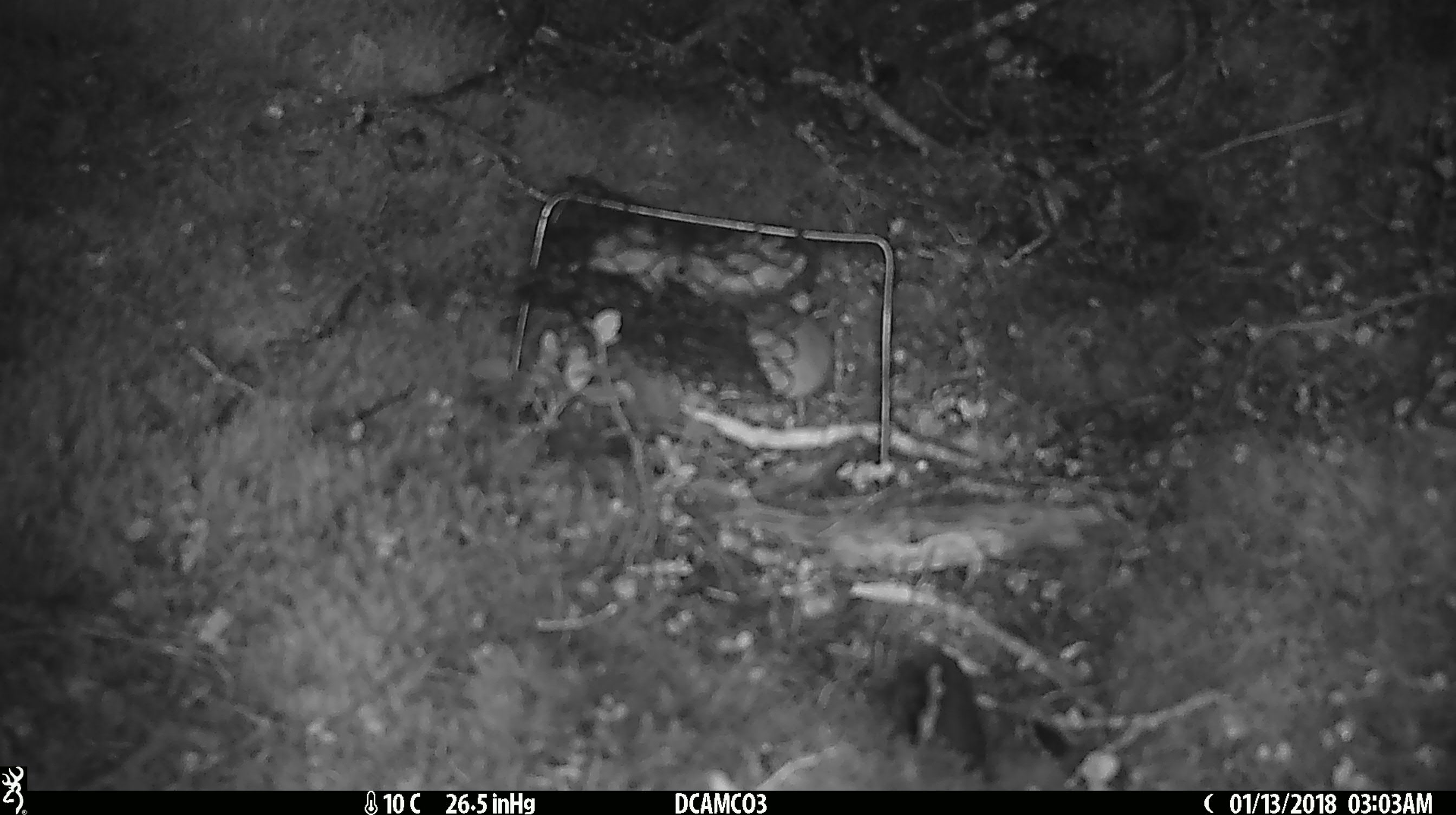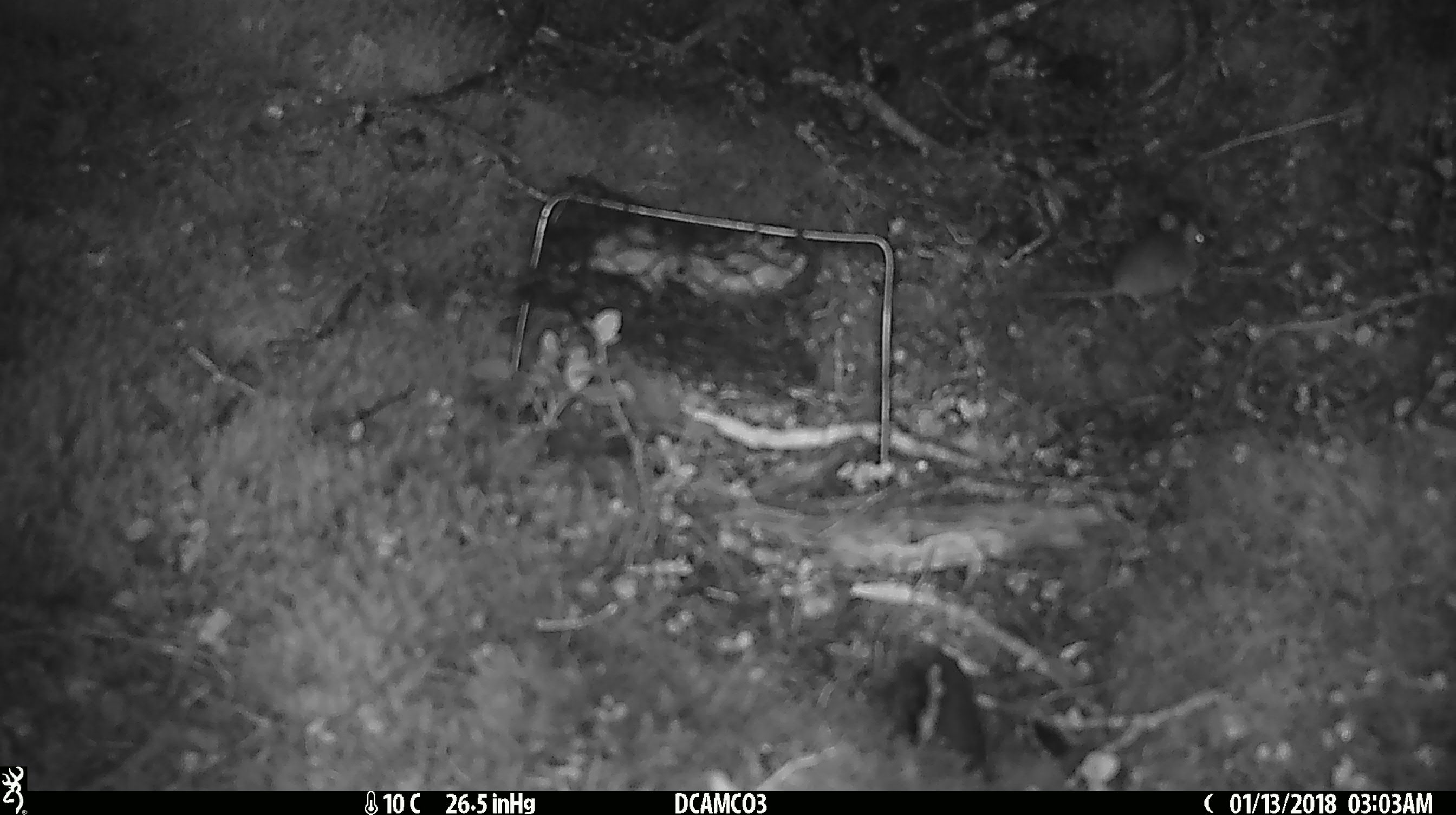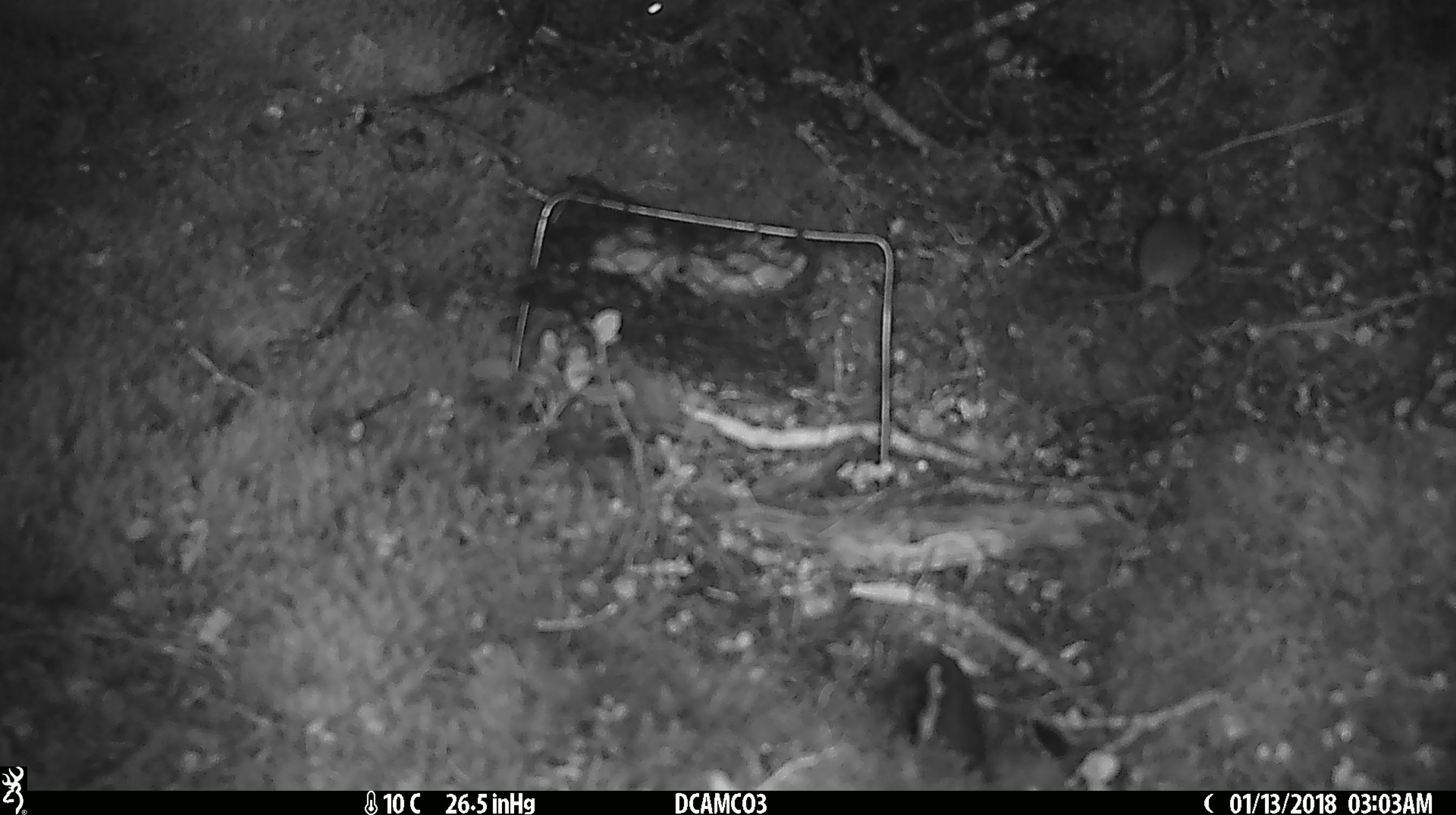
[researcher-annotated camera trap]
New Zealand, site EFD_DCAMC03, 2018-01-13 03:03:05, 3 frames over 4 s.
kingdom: Animalia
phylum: Chordata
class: Mammalia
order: Rodentia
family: Muridae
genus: Mus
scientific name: Mus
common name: mouse